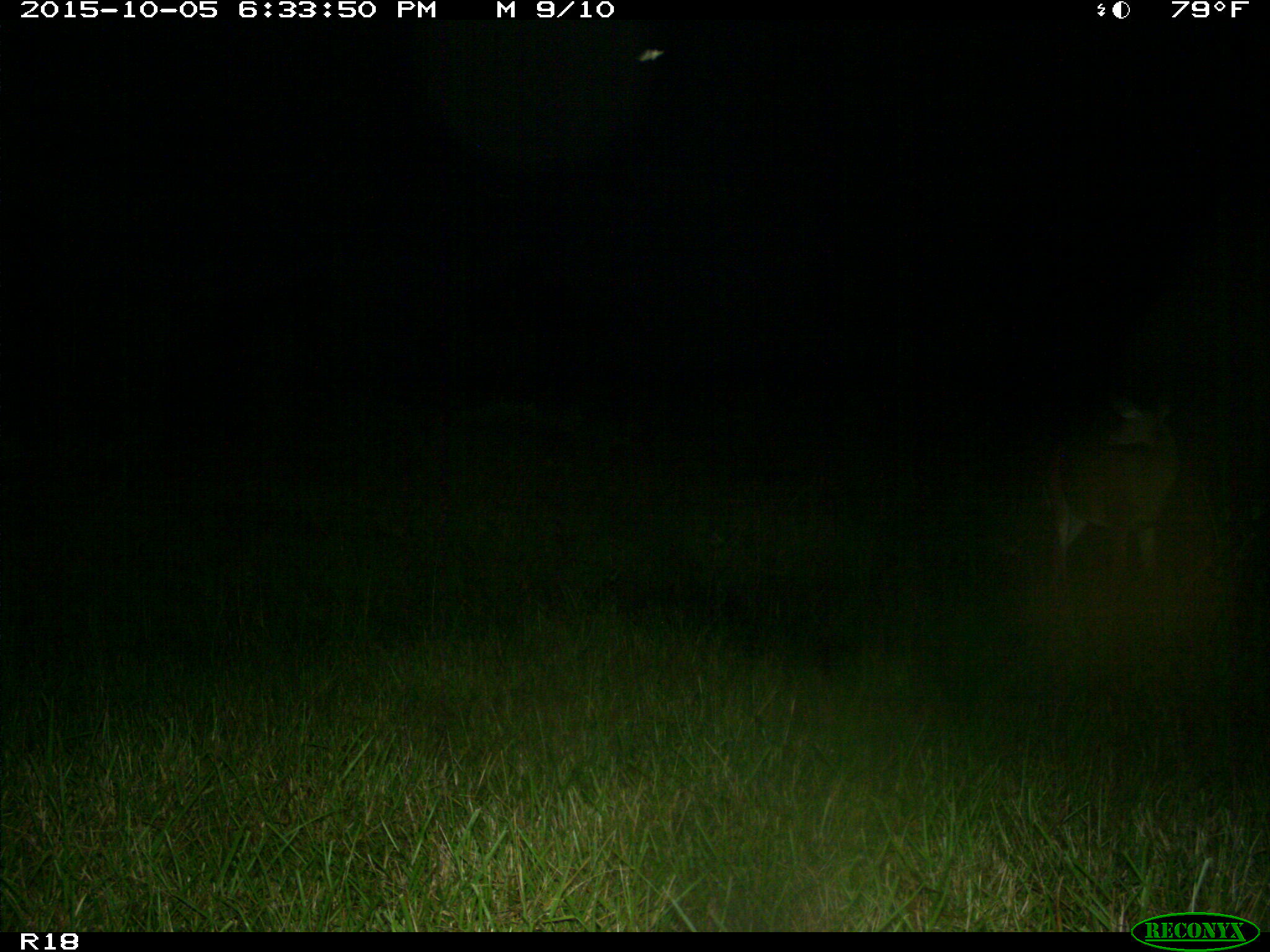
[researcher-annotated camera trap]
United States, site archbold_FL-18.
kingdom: Animalia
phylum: Chordata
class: Mammalia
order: Artiodactyla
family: Cervidae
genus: Odocoileus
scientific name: Odocoileus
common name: deer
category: unidentified deer